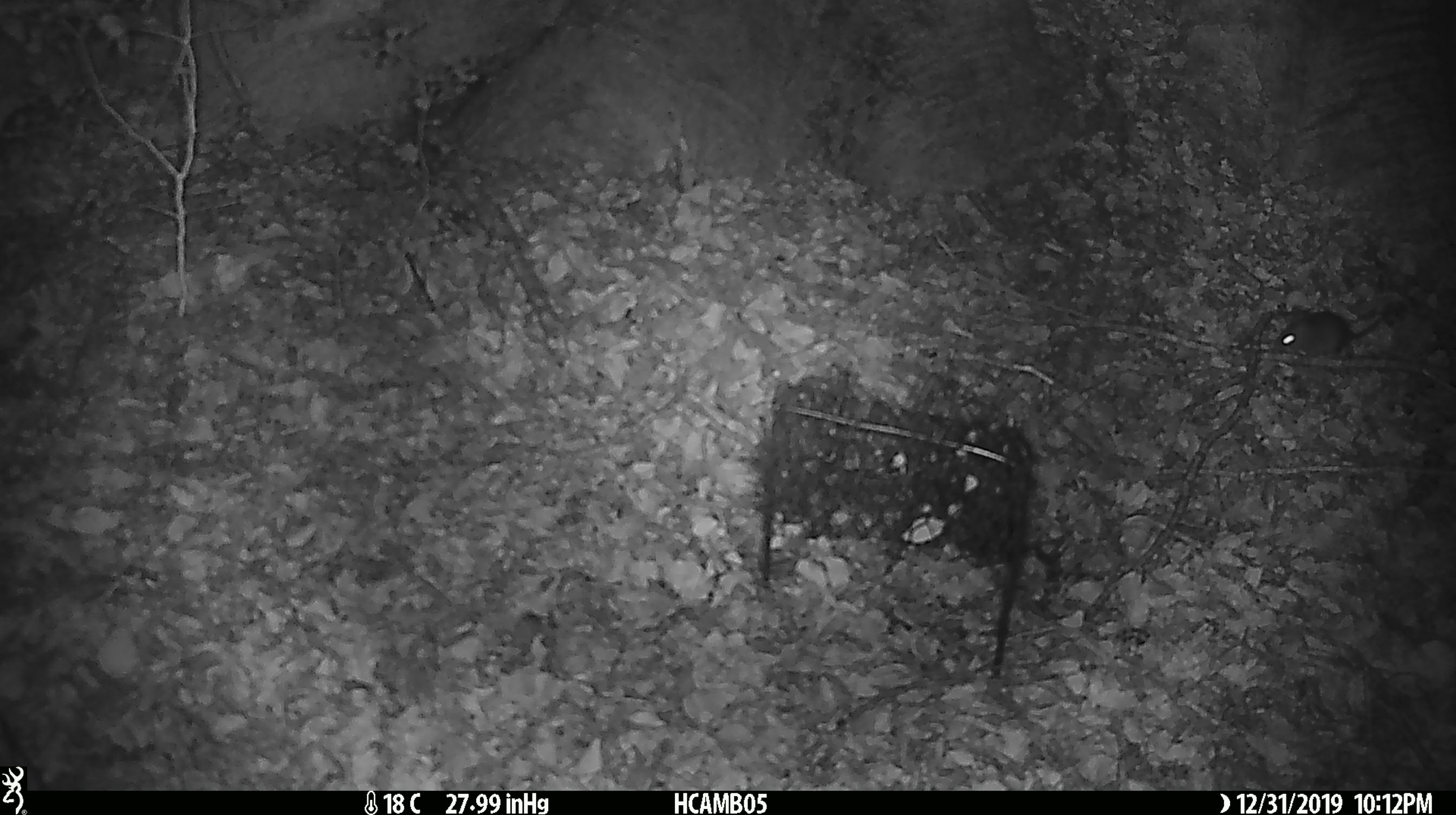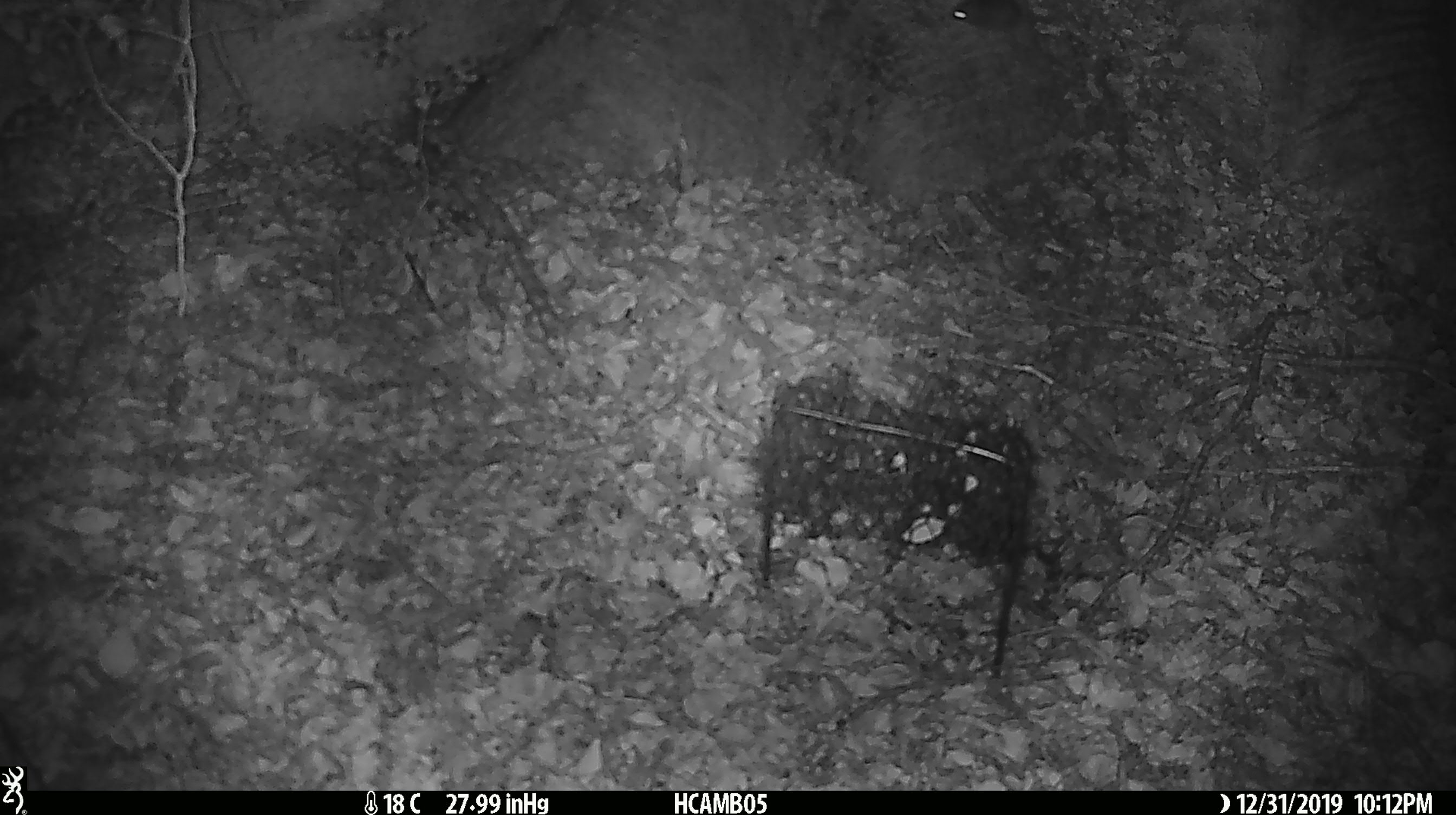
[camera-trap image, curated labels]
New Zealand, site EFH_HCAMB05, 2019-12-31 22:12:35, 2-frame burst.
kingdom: Animalia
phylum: Chordata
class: Mammalia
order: Rodentia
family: Muridae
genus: Mus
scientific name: Mus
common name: mouse